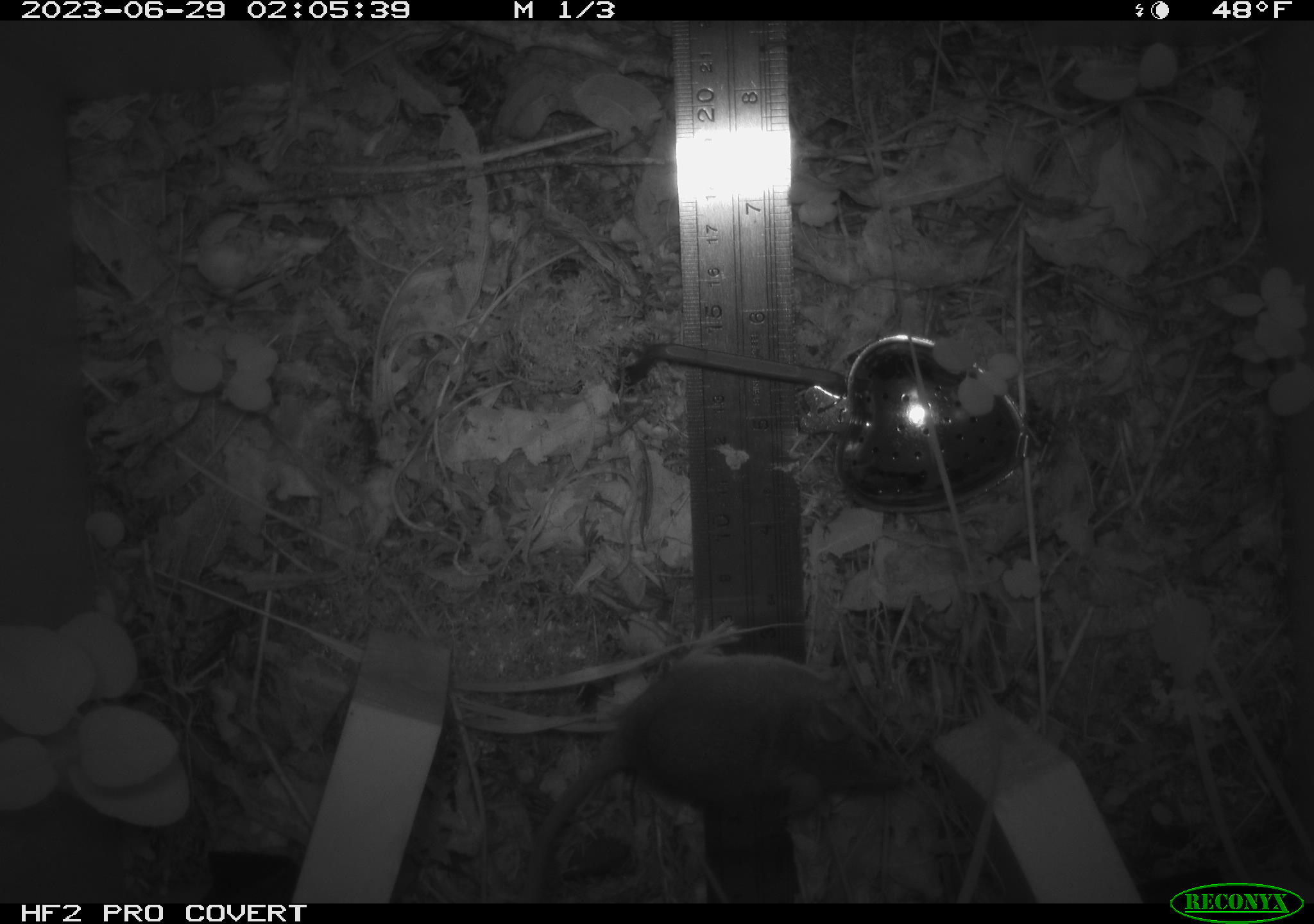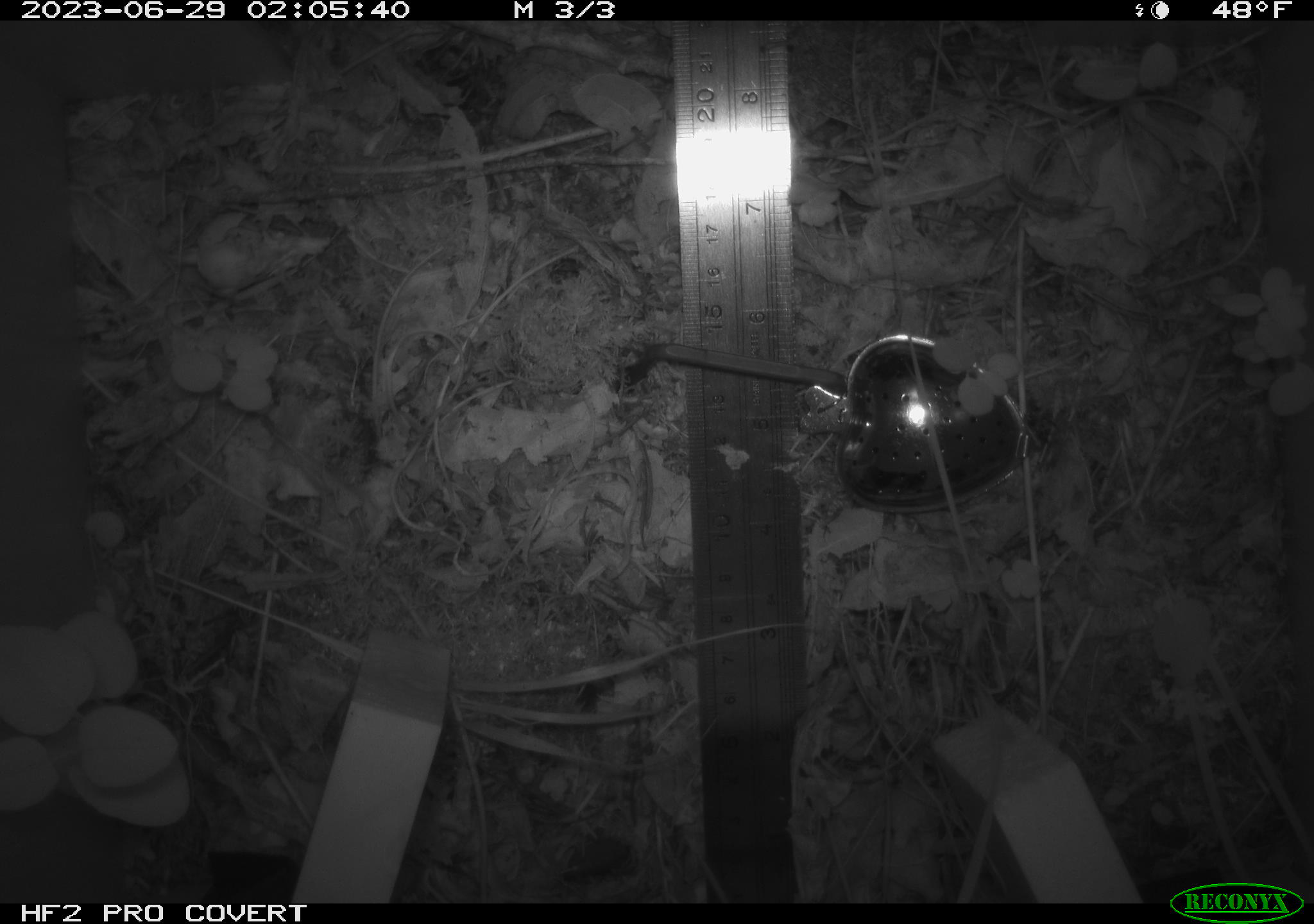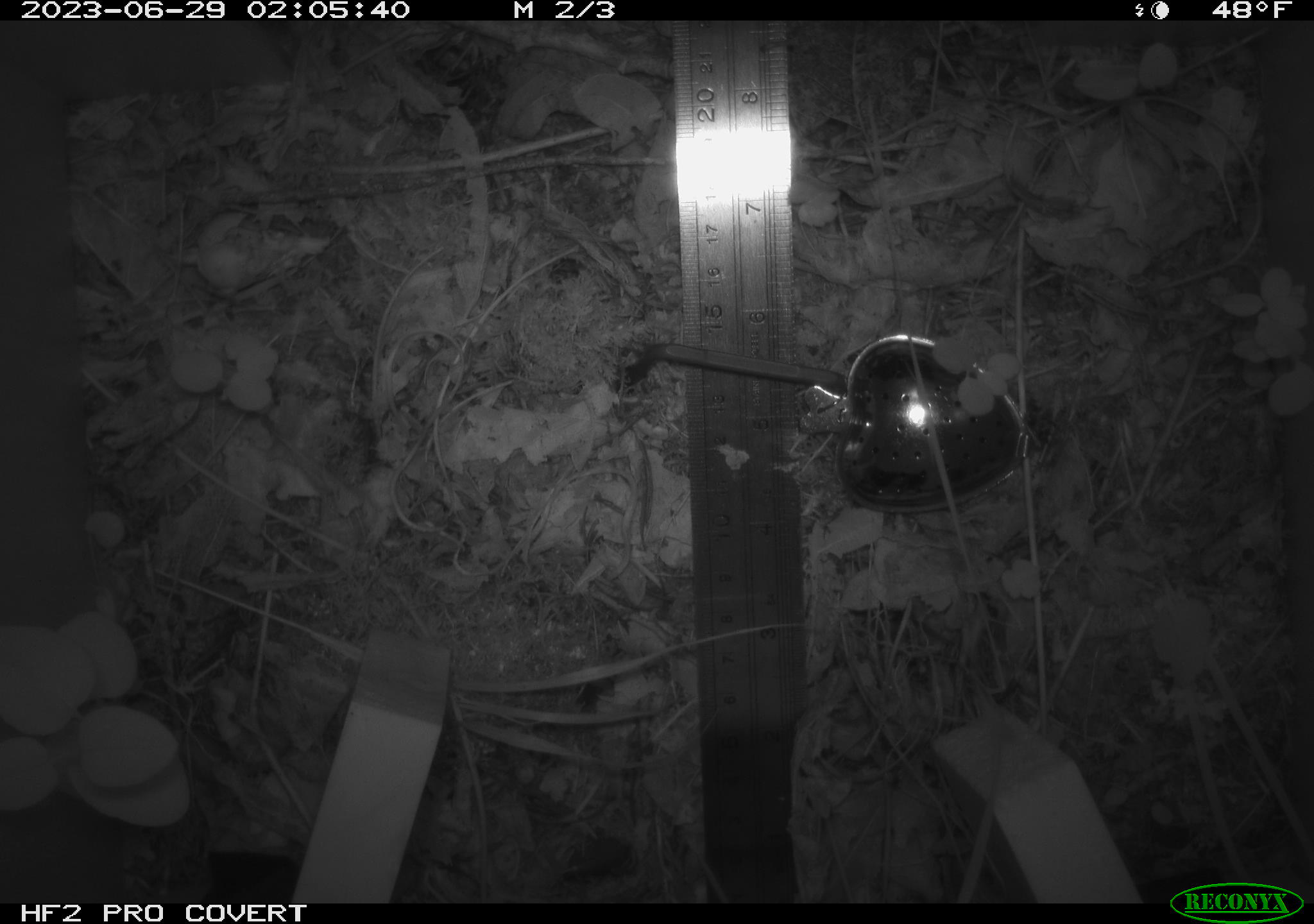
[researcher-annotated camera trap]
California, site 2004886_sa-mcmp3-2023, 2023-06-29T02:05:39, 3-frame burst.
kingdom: Animalia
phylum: Chordata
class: Mammalia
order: Rodentia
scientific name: Rodentia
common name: mouse species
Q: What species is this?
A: Mouse species (Rodentia).